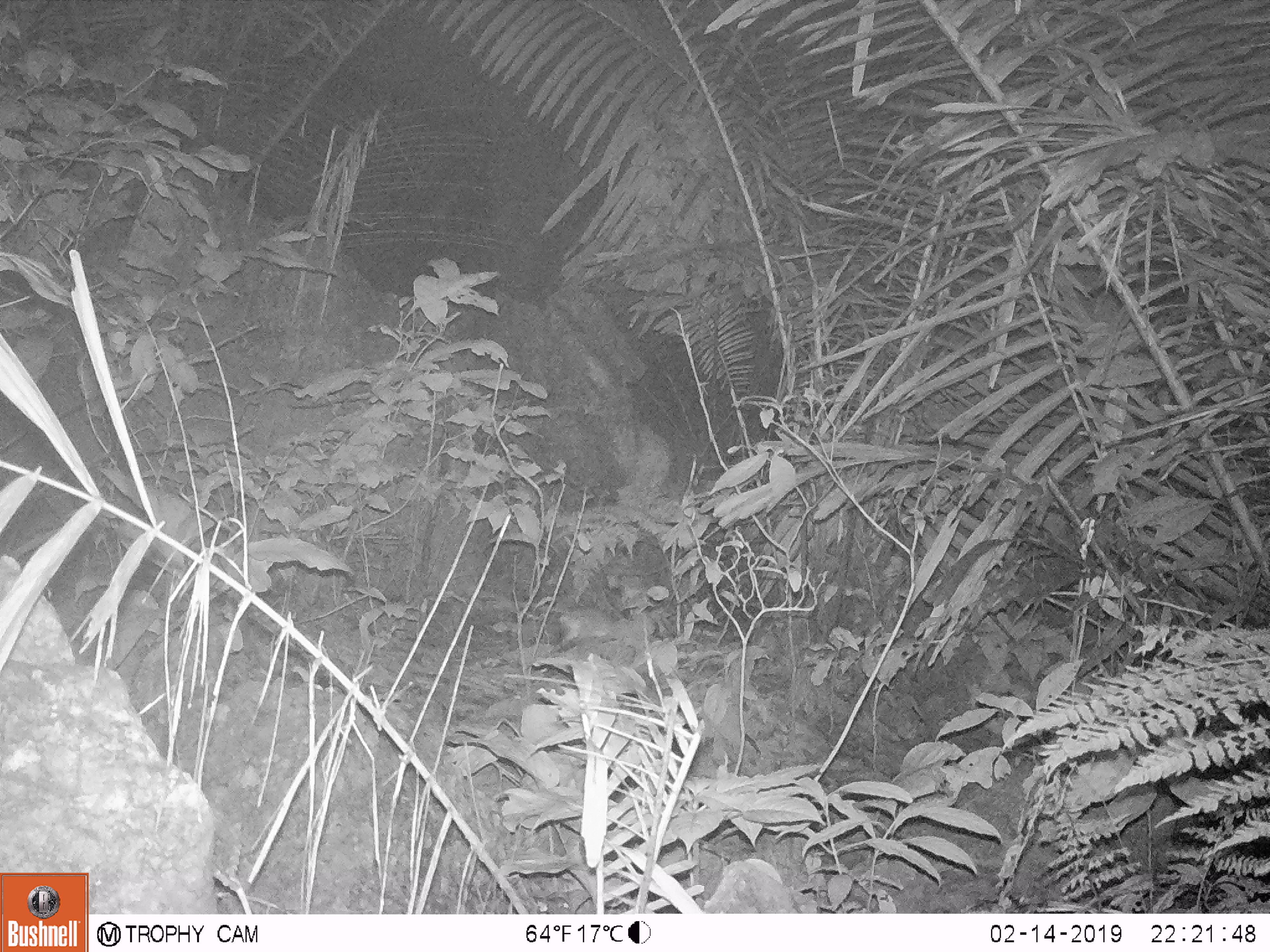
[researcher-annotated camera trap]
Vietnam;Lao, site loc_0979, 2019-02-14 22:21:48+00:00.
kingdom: Animalia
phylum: Chordata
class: Mammalia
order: Rodentia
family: Muridae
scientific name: Muridae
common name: old-world mice and rats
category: unidentified murid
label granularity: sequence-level